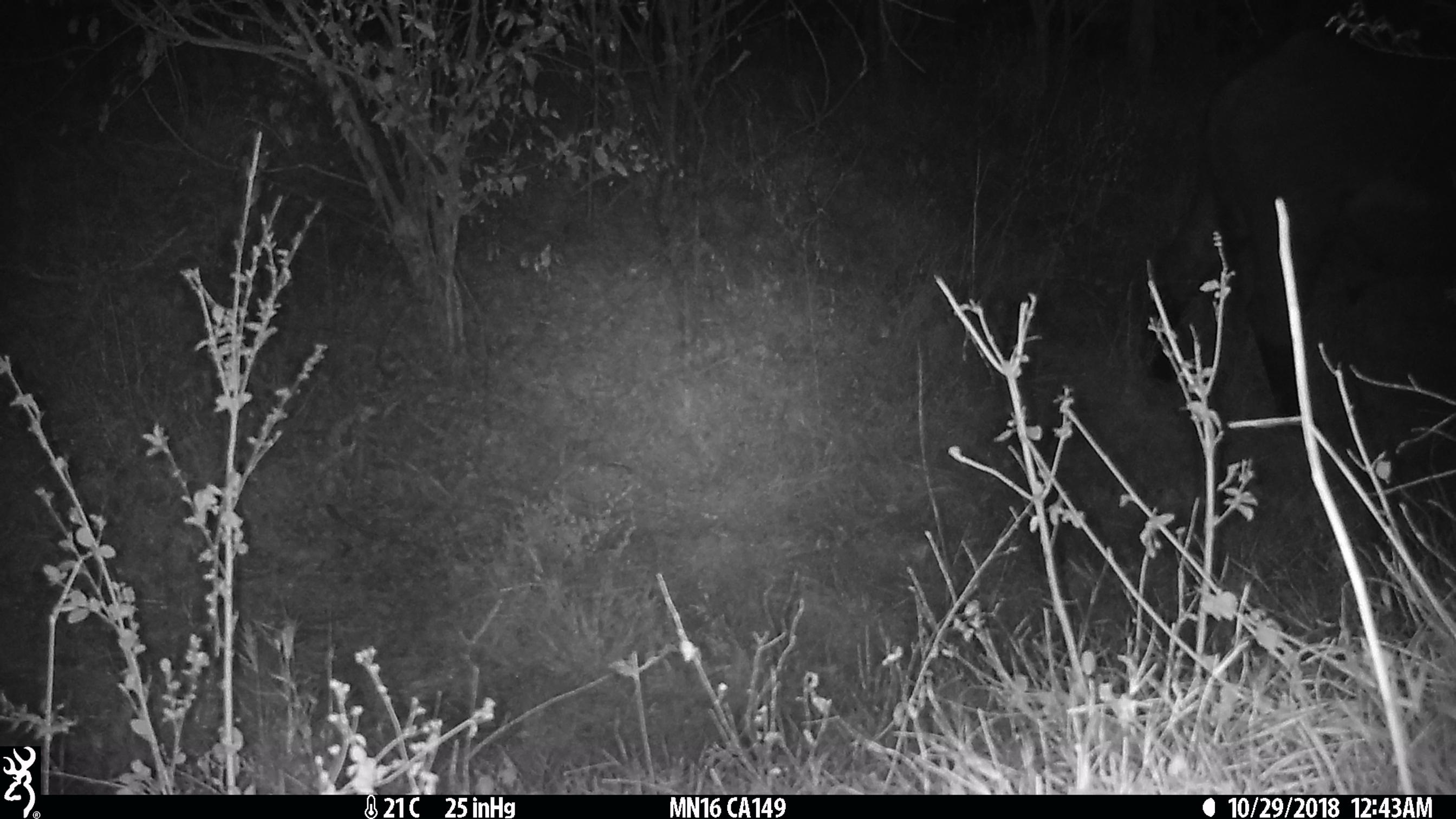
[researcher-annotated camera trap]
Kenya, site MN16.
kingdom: Animalia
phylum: Chordata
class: Mammalia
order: Artiodactyla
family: Bovidae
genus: Syncerus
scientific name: Syncerus caffer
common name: buffalo